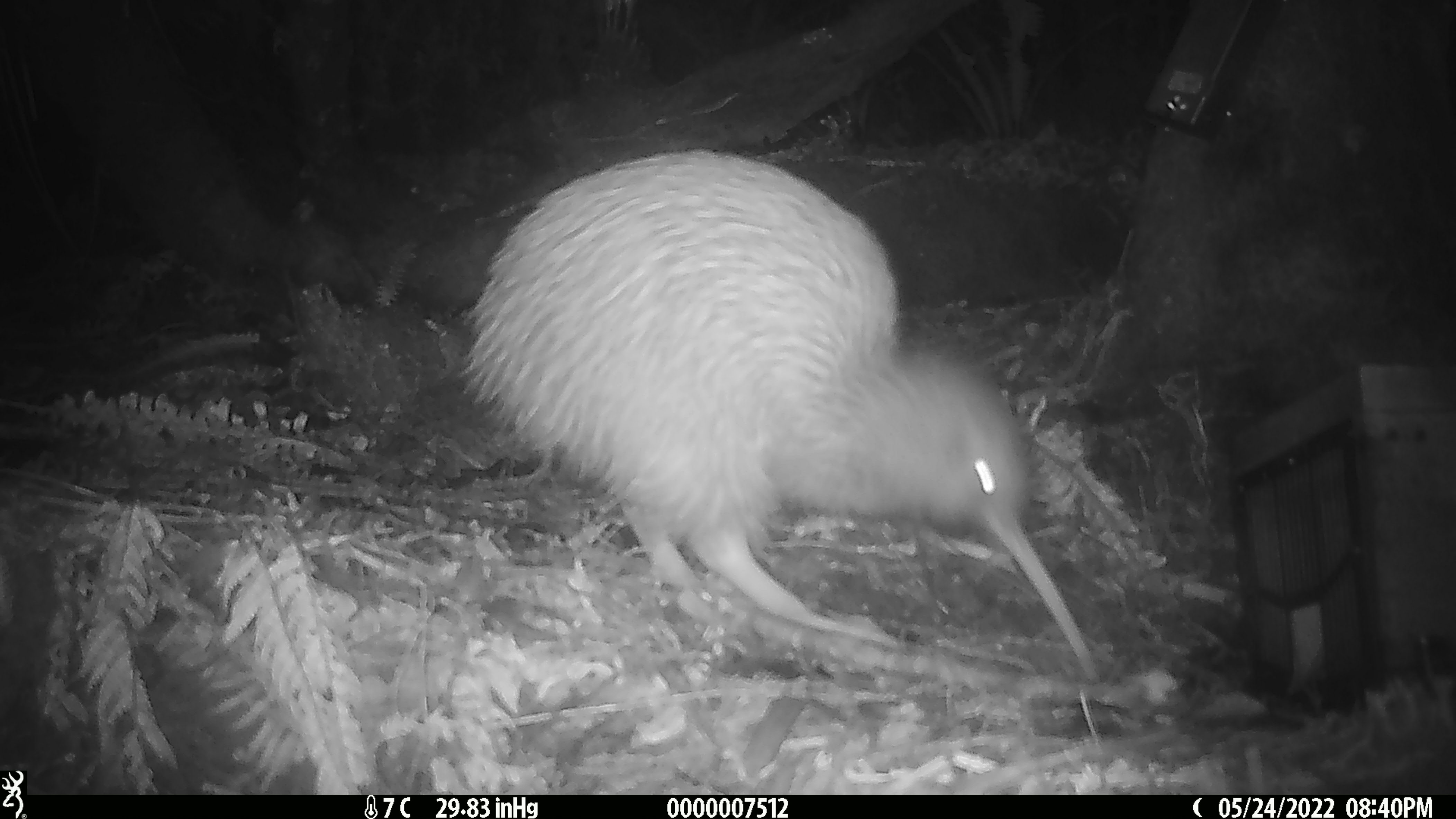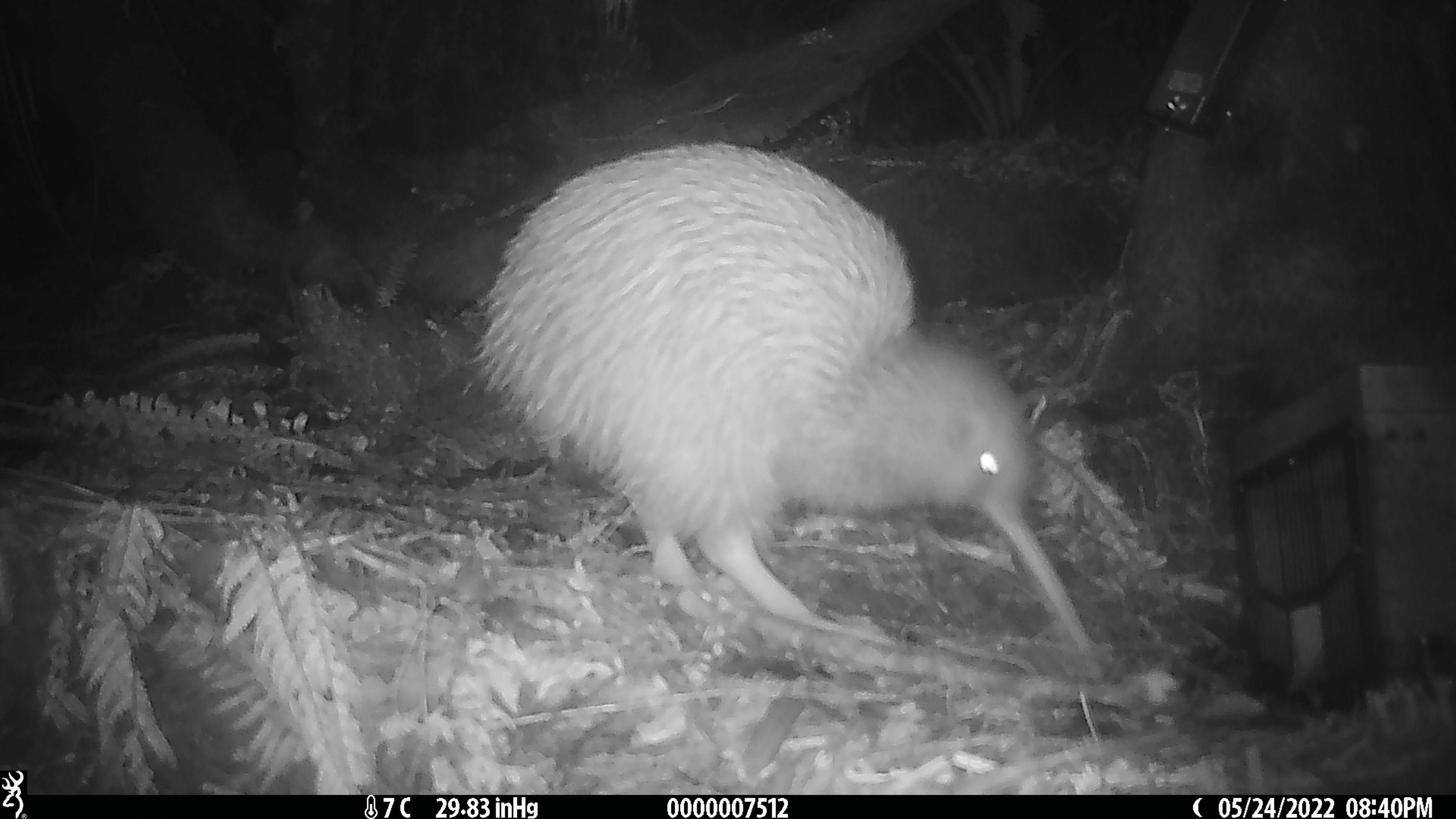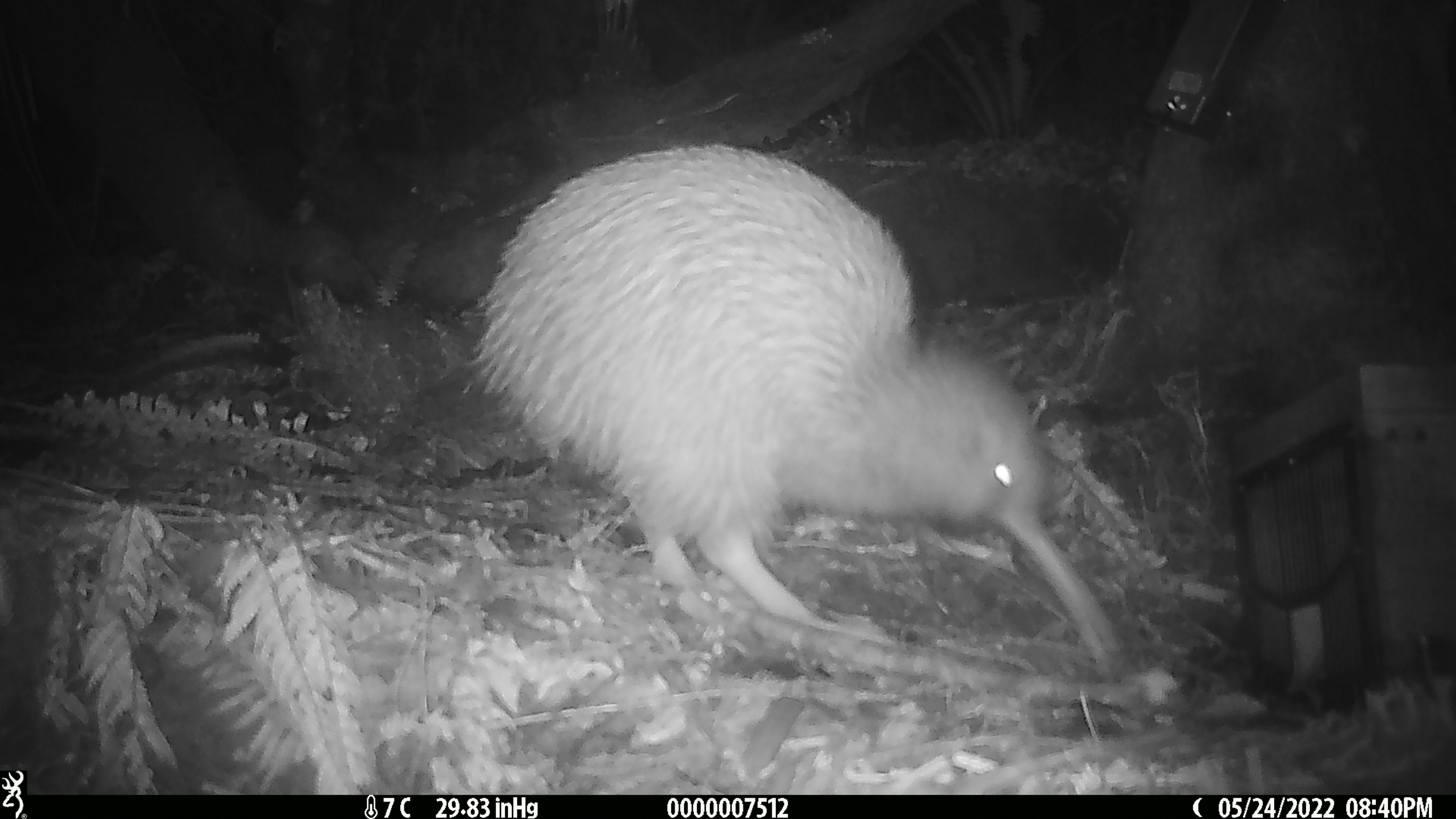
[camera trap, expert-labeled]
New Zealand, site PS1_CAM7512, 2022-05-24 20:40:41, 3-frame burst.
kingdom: Animalia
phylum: Chordata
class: Aves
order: Apterygiformes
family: Apterygidae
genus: Apteryx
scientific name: Apteryx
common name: kiwi